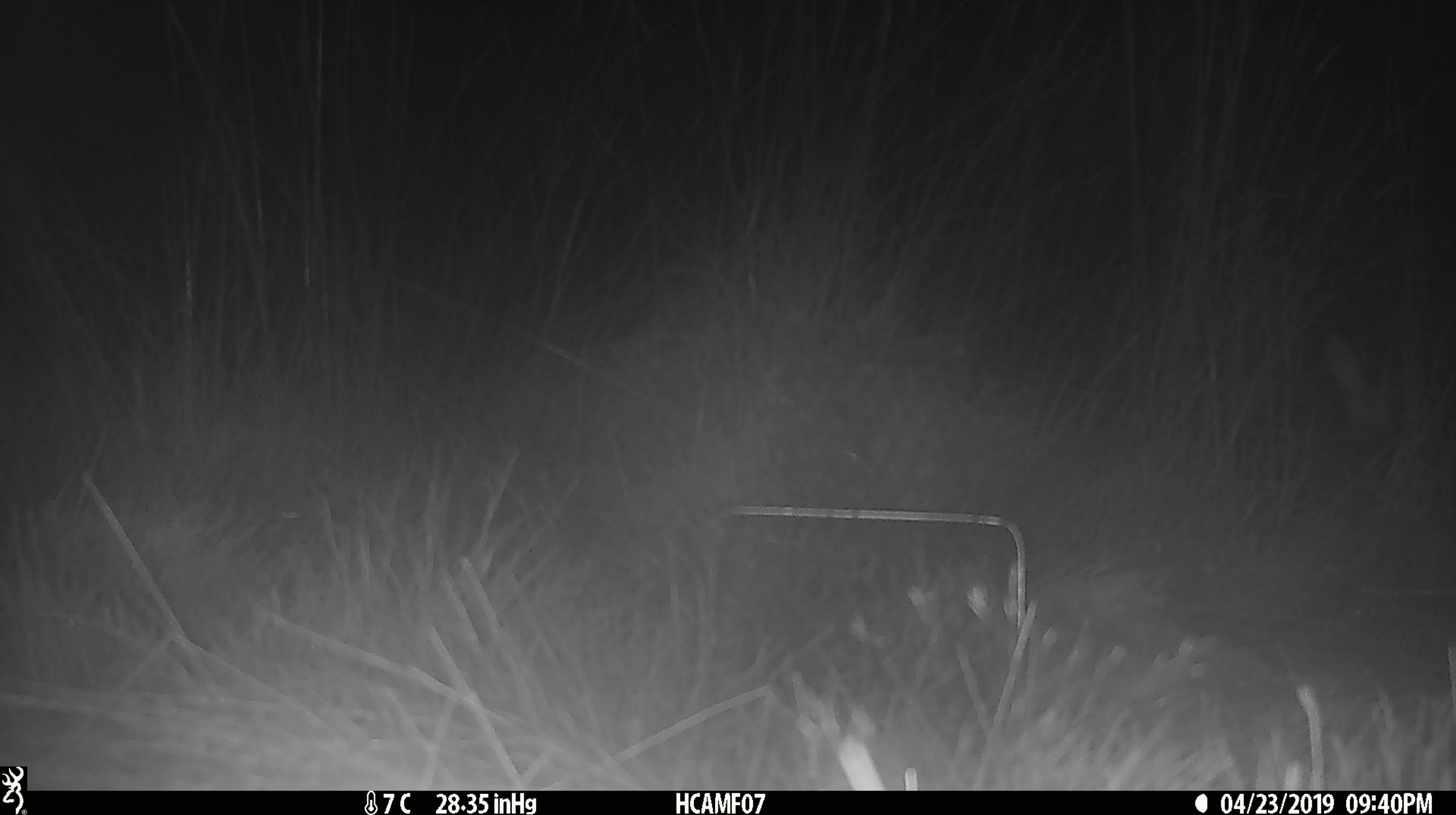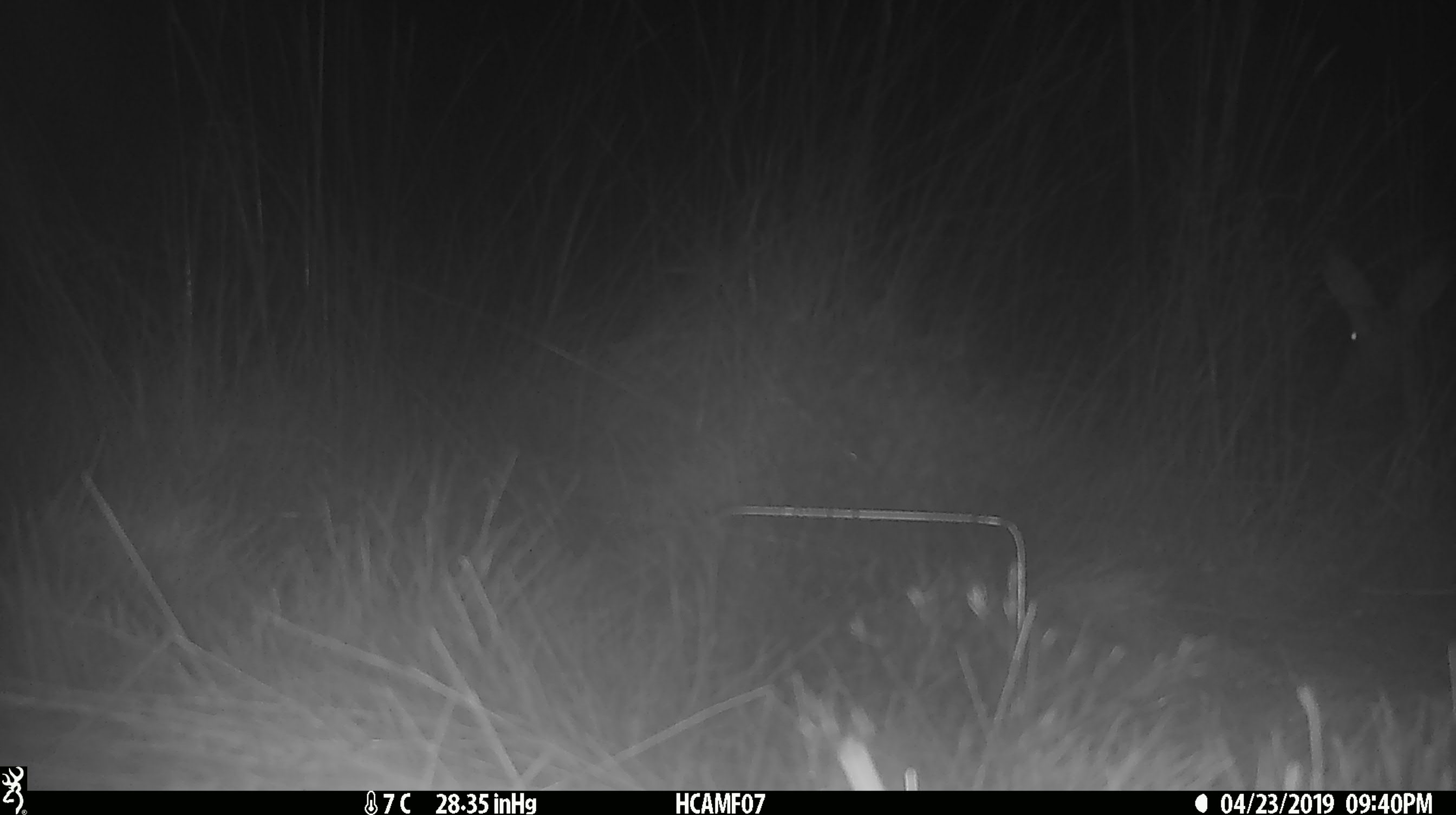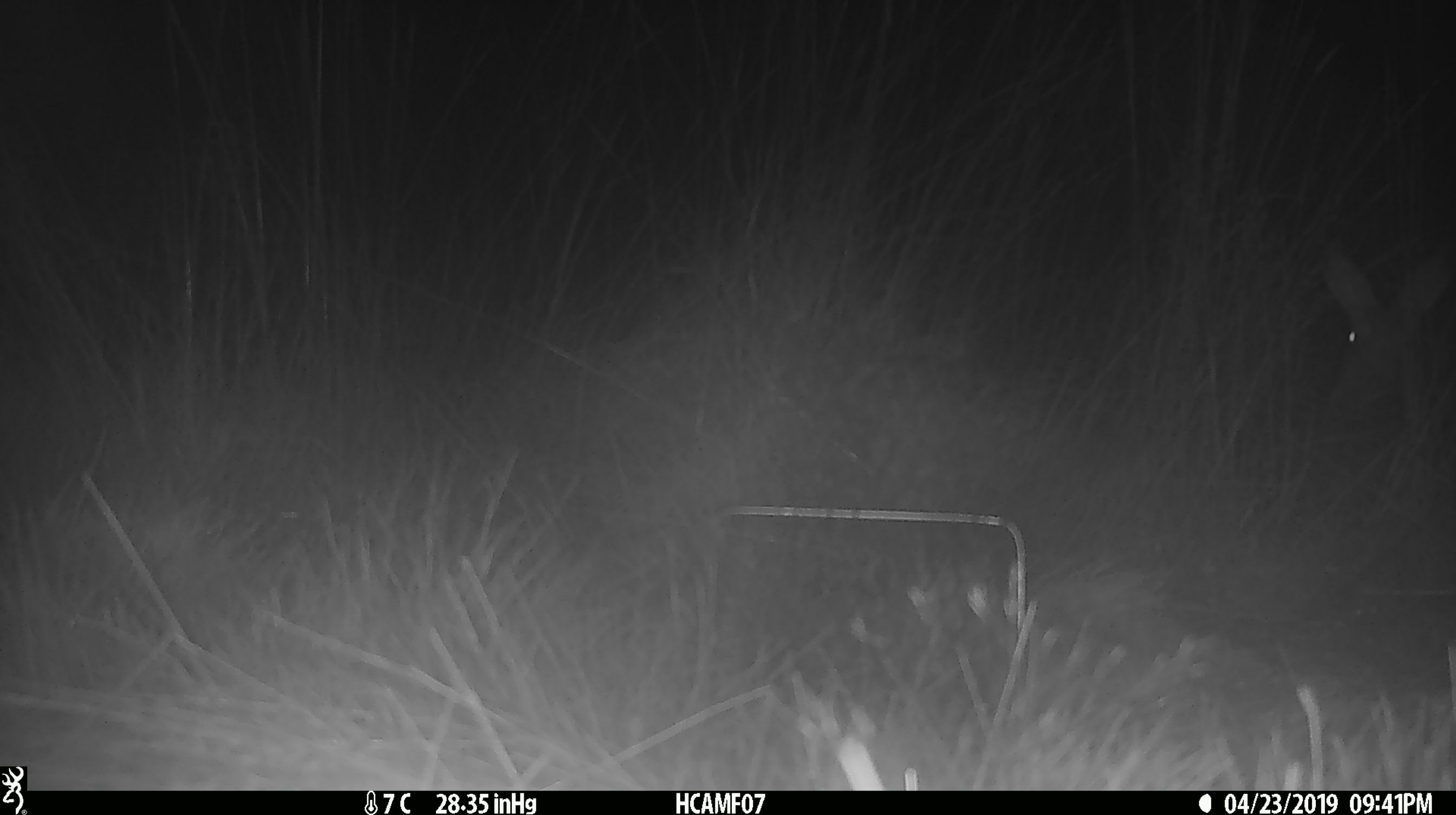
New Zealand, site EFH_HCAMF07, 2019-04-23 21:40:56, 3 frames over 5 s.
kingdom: Animalia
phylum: Chordata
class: Mammalia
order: Lagomorpha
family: Leporidae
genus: Lepus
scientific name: Lepus europaeus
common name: brown hare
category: hare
Hare (brown hare) (Lepus europaeus).